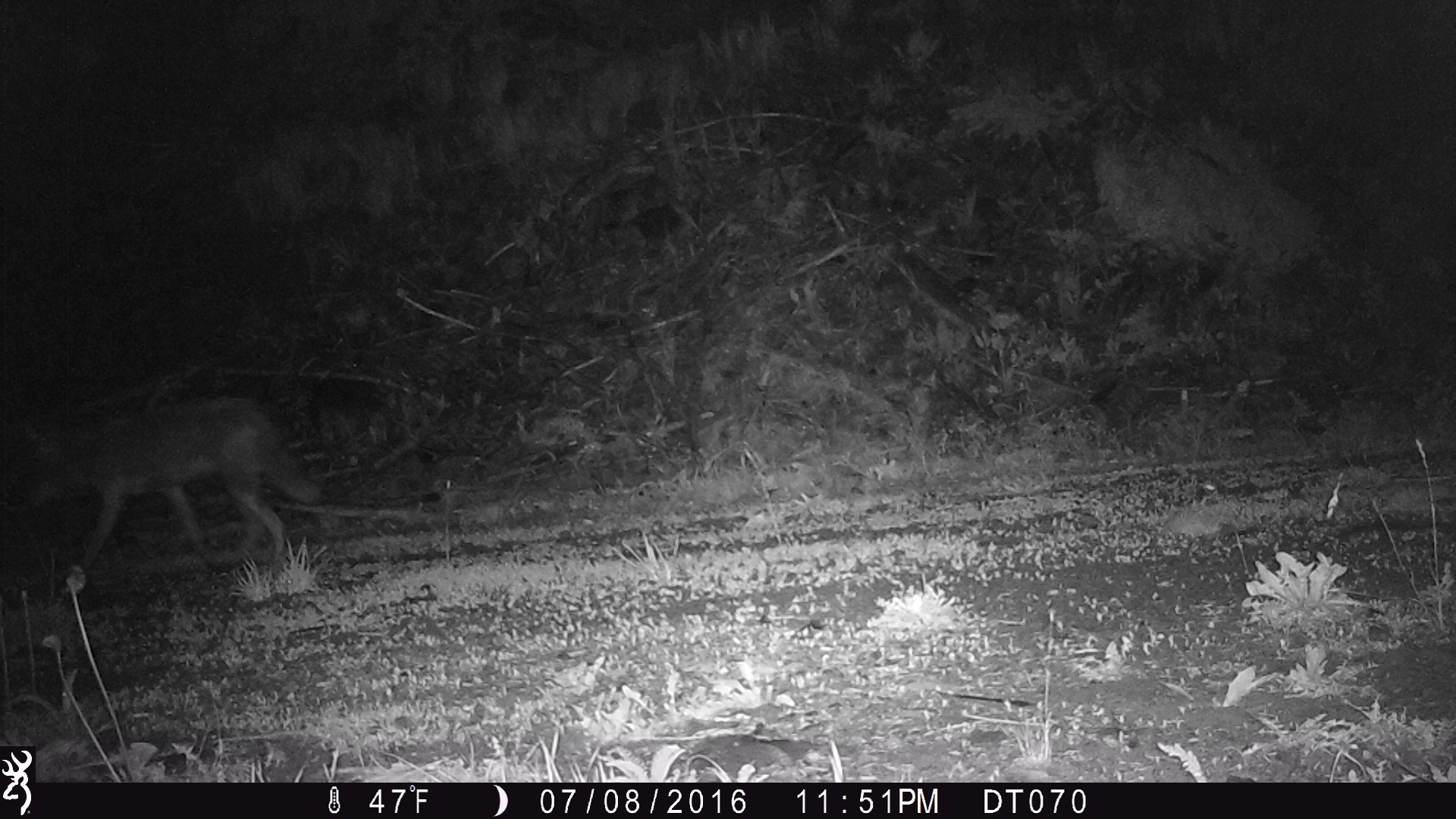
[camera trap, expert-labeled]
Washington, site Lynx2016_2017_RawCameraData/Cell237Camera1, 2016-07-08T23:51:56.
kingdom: Animalia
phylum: Chordata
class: Mammalia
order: Carnivora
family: Canidae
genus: Canis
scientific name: Canis latrans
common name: coyote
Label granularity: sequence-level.